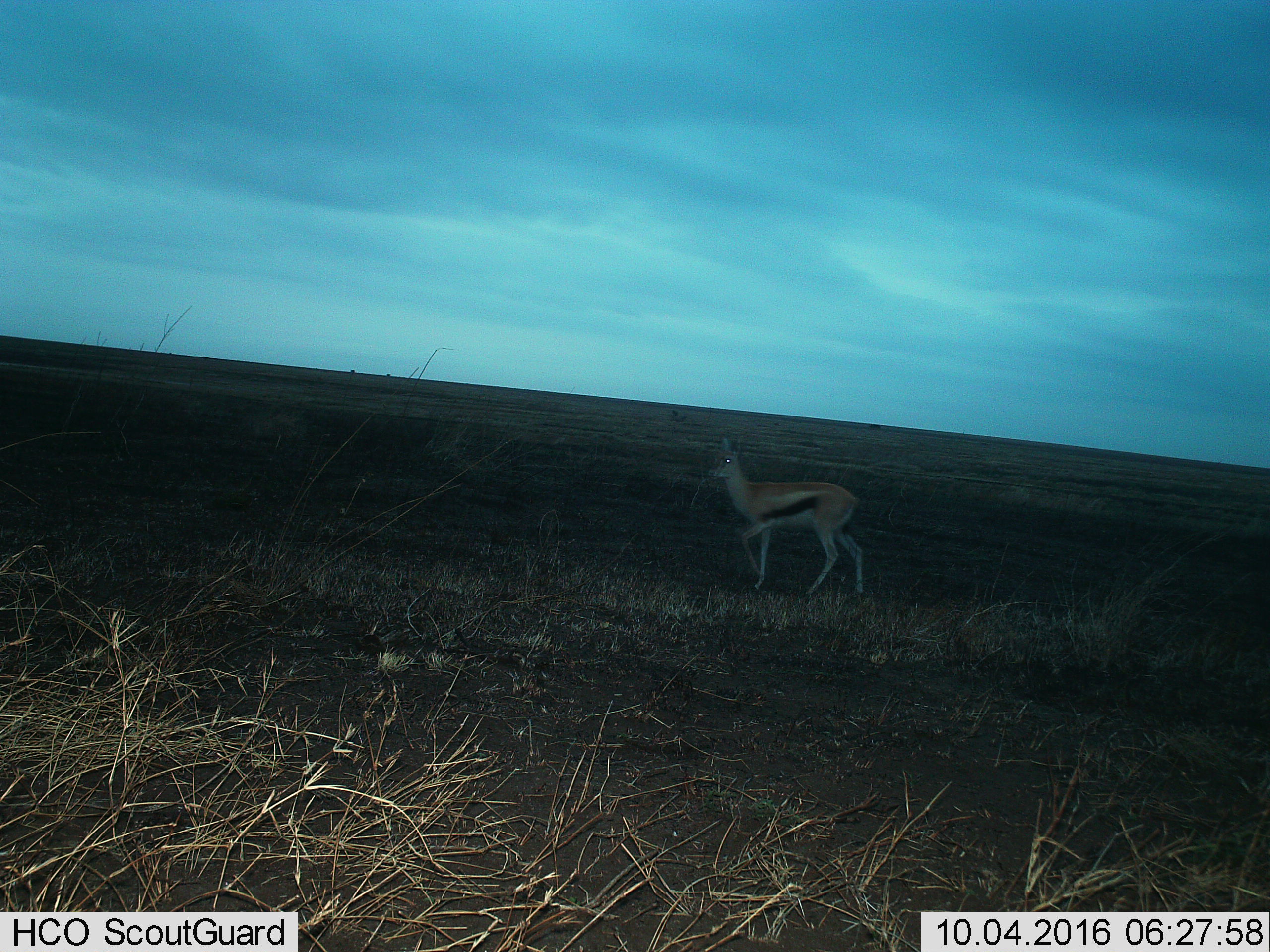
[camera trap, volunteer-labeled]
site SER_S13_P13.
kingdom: Animalia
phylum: Chordata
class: Mammalia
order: Artiodactyla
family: Bovidae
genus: Eudorcas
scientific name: Eudorcas thomsonii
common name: thomson's gazelle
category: gazellethomsons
Gazellethomsons (thomson's gazelle) (Eudorcas thomsonii), count 1. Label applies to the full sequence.